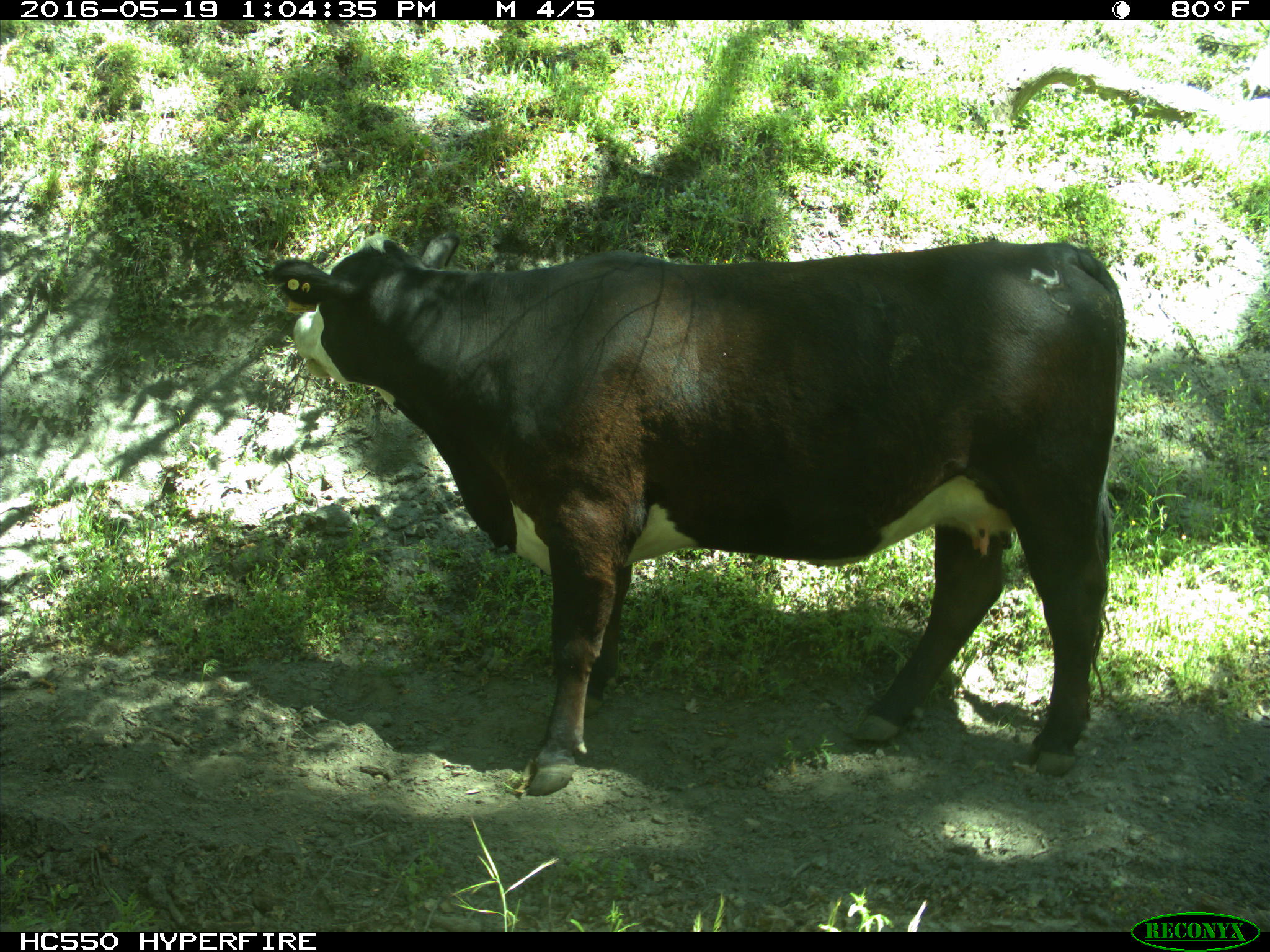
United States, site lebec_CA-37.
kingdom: Animalia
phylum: Chordata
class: Mammalia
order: Artiodactyla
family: Bovidae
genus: Bos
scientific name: Bos taurus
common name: domestic cow